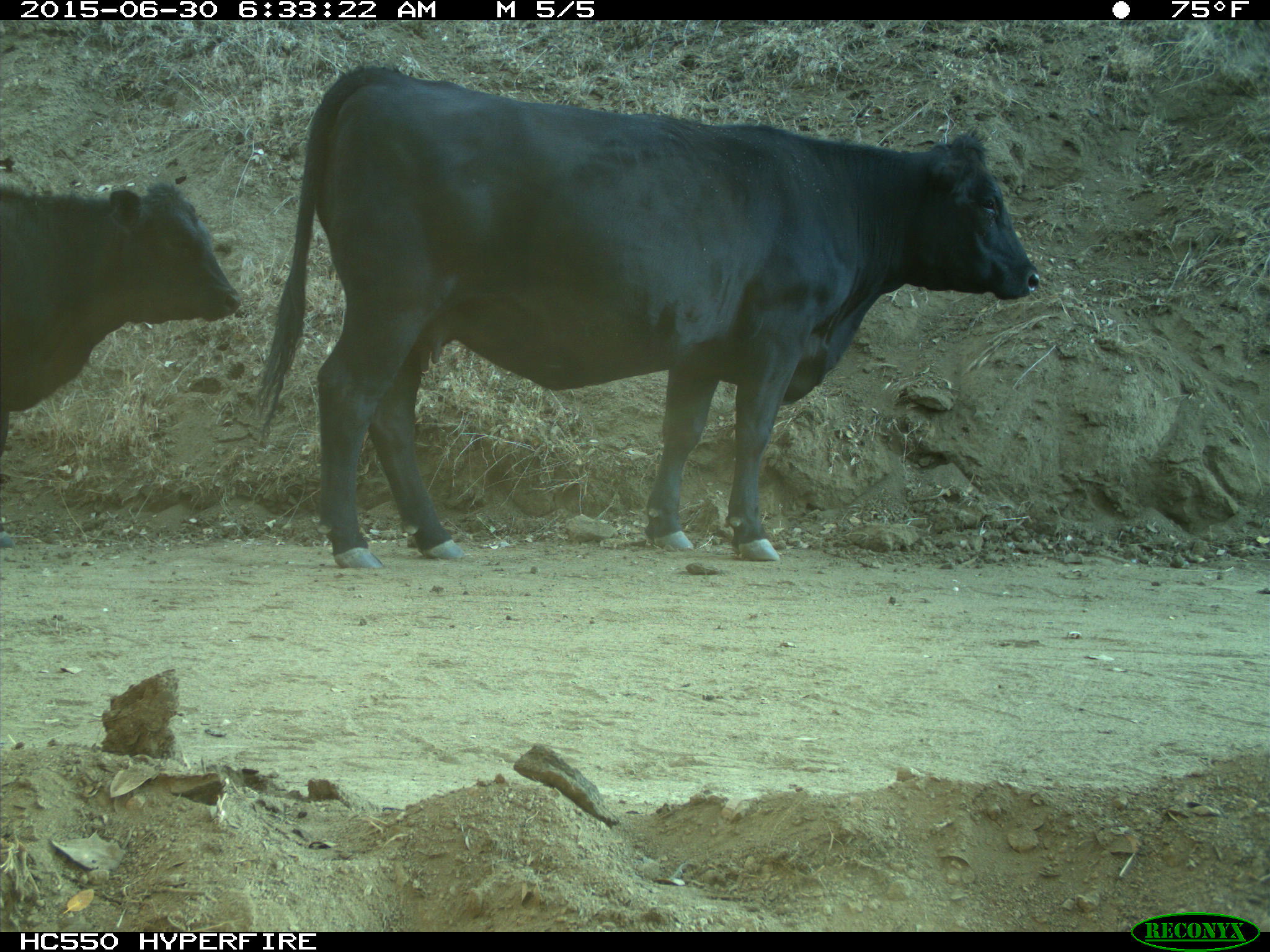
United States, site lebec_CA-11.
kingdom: Animalia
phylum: Chordata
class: Mammalia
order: Artiodactyla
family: Bovidae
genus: Bos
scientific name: Bos taurus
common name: domestic cow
Bos taurus (domestic cow).